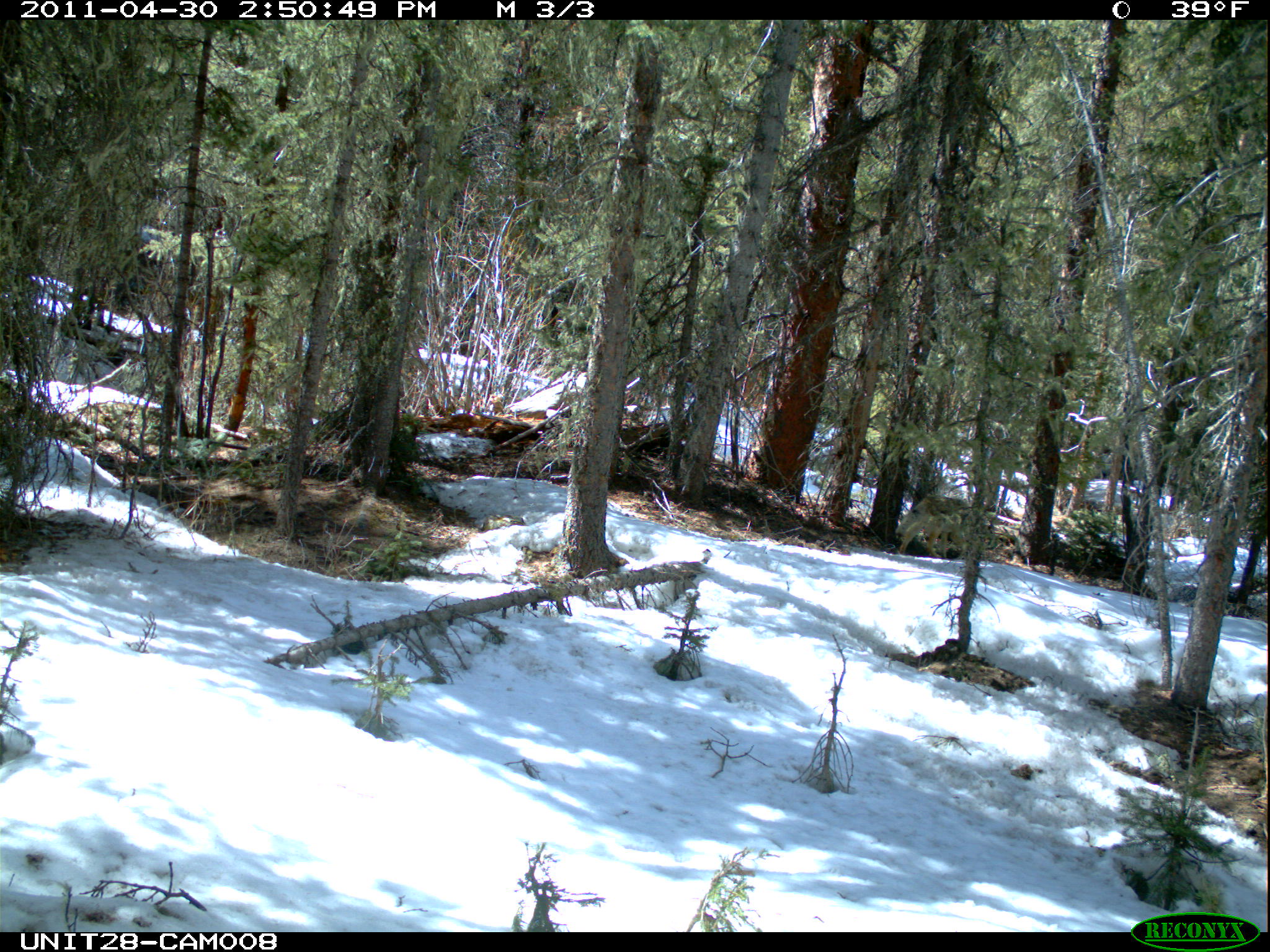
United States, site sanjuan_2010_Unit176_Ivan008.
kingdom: Animalia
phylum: Chordata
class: Mammalia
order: Carnivora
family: Canidae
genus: Canis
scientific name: Canis latrans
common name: coyote